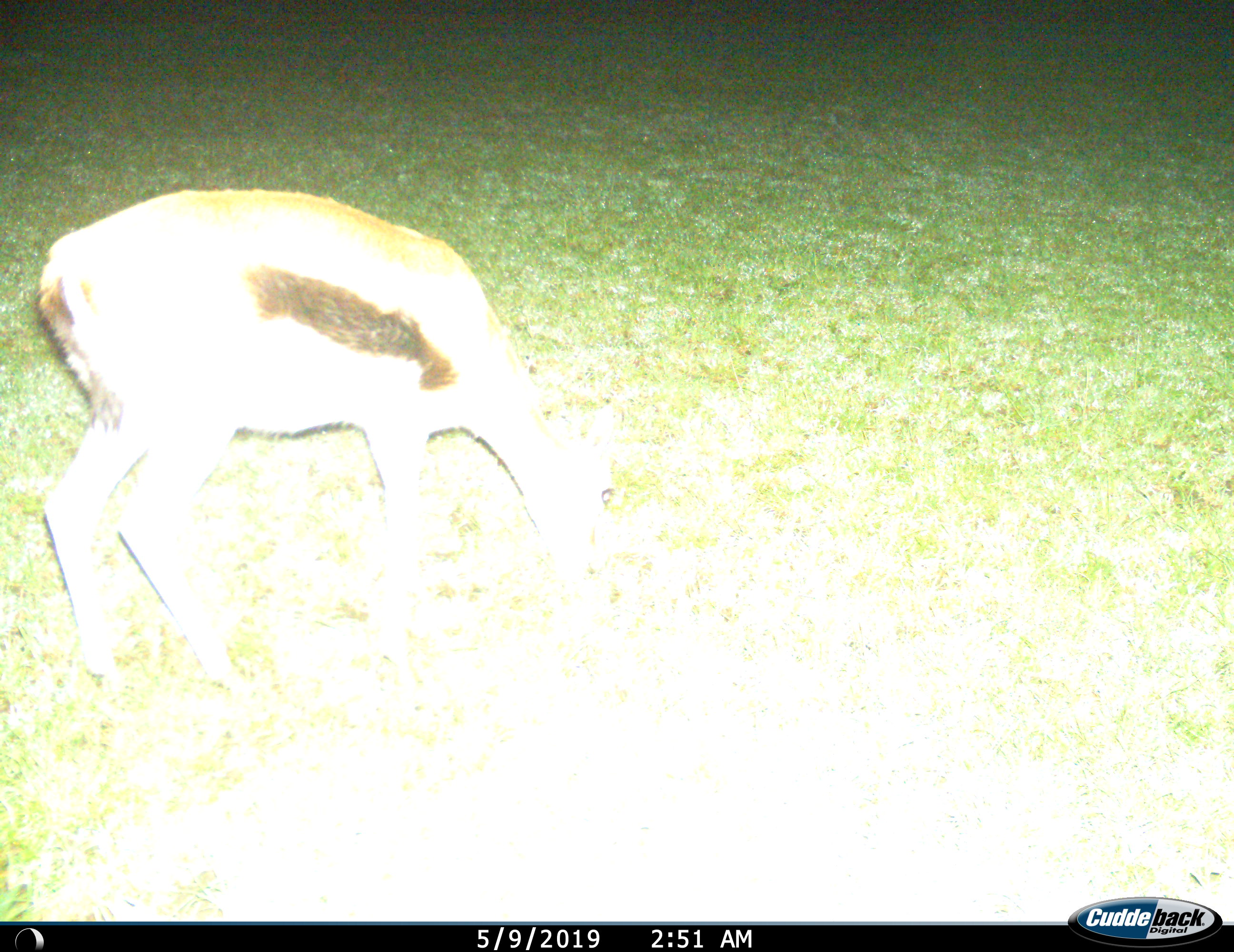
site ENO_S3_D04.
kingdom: Animalia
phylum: Chordata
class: Mammalia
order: Artiodactyla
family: Bovidae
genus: Eudorcas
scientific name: Eudorcas thomsonii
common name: thomson's gazelle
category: gazellethomsons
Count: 1.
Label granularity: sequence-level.